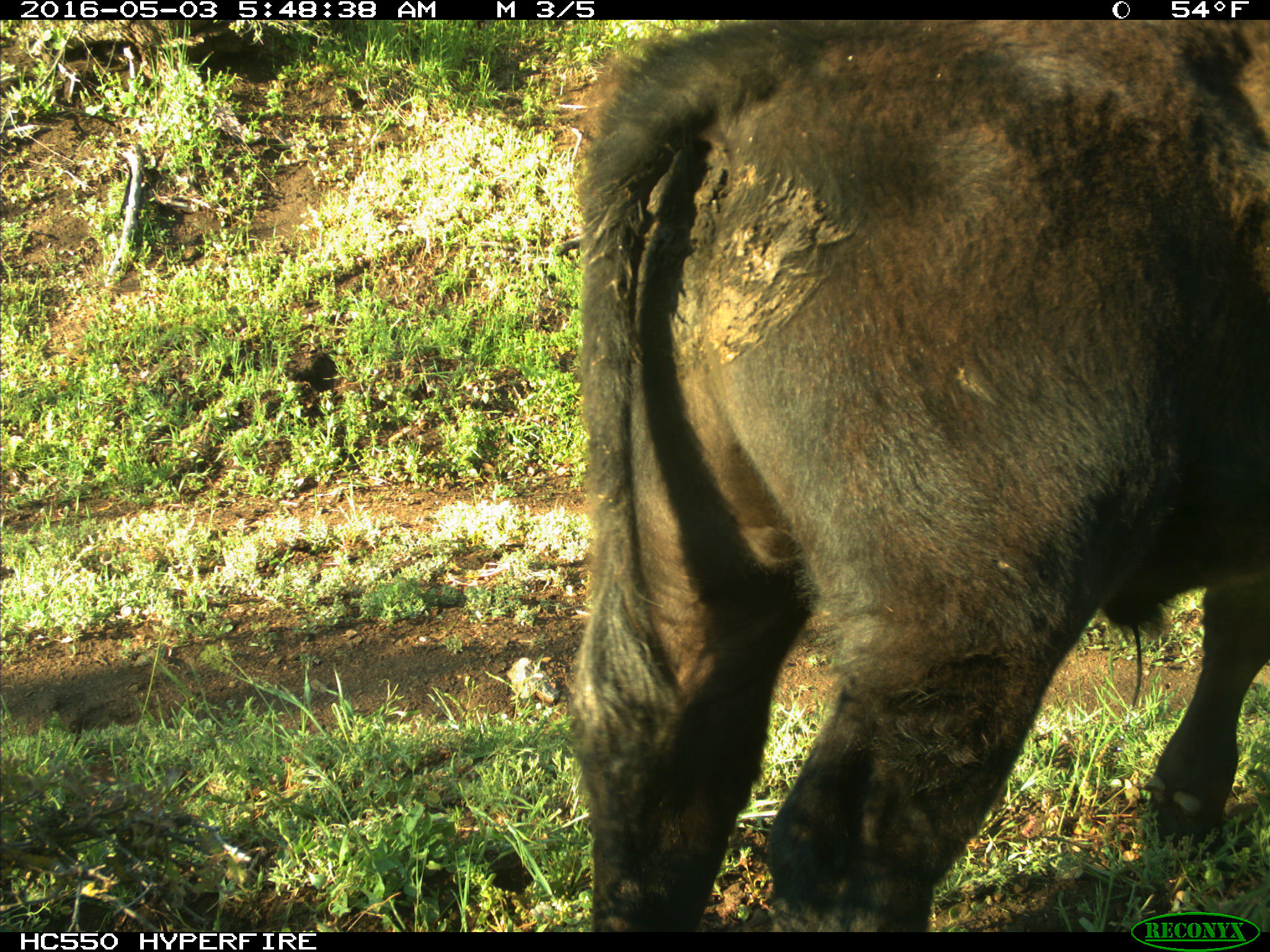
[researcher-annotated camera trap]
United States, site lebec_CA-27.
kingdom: Animalia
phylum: Chordata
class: Mammalia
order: Artiodactyla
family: Bovidae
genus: Bos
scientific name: Bos taurus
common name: domestic cow